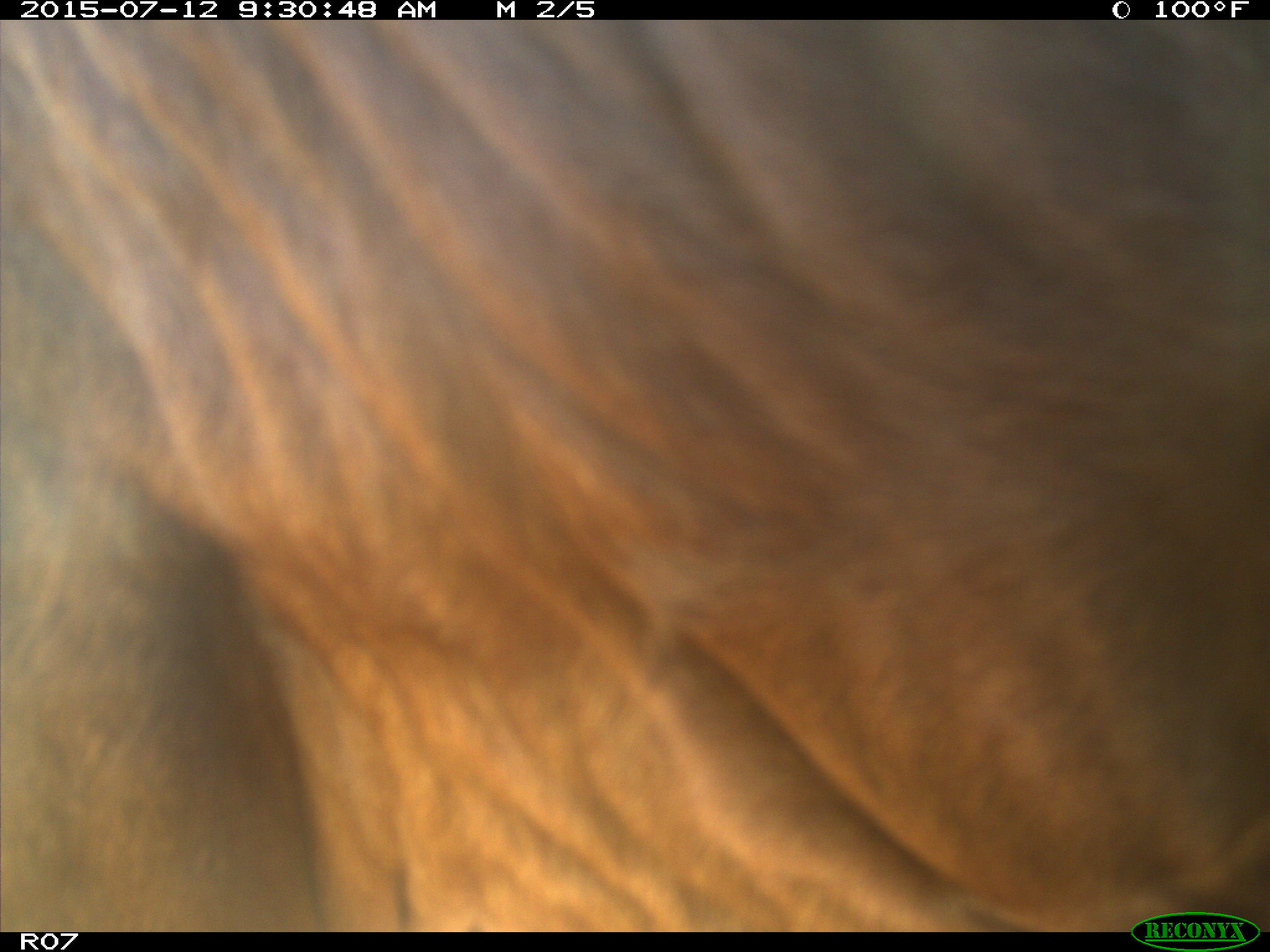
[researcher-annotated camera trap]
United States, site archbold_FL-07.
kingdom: Animalia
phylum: Chordata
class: Mammalia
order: Artiodactyla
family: Bovidae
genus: Bos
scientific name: Bos taurus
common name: domestic cow